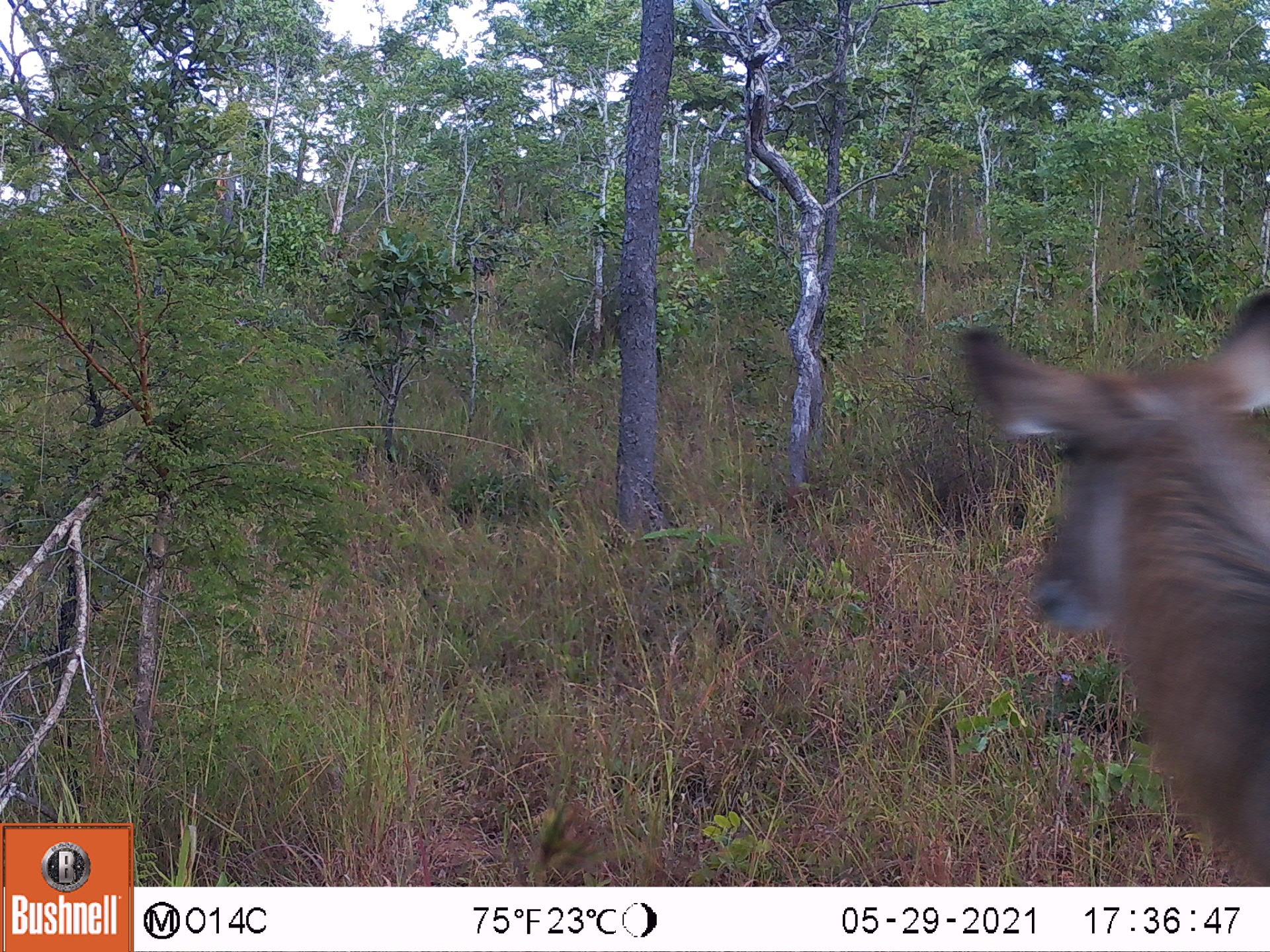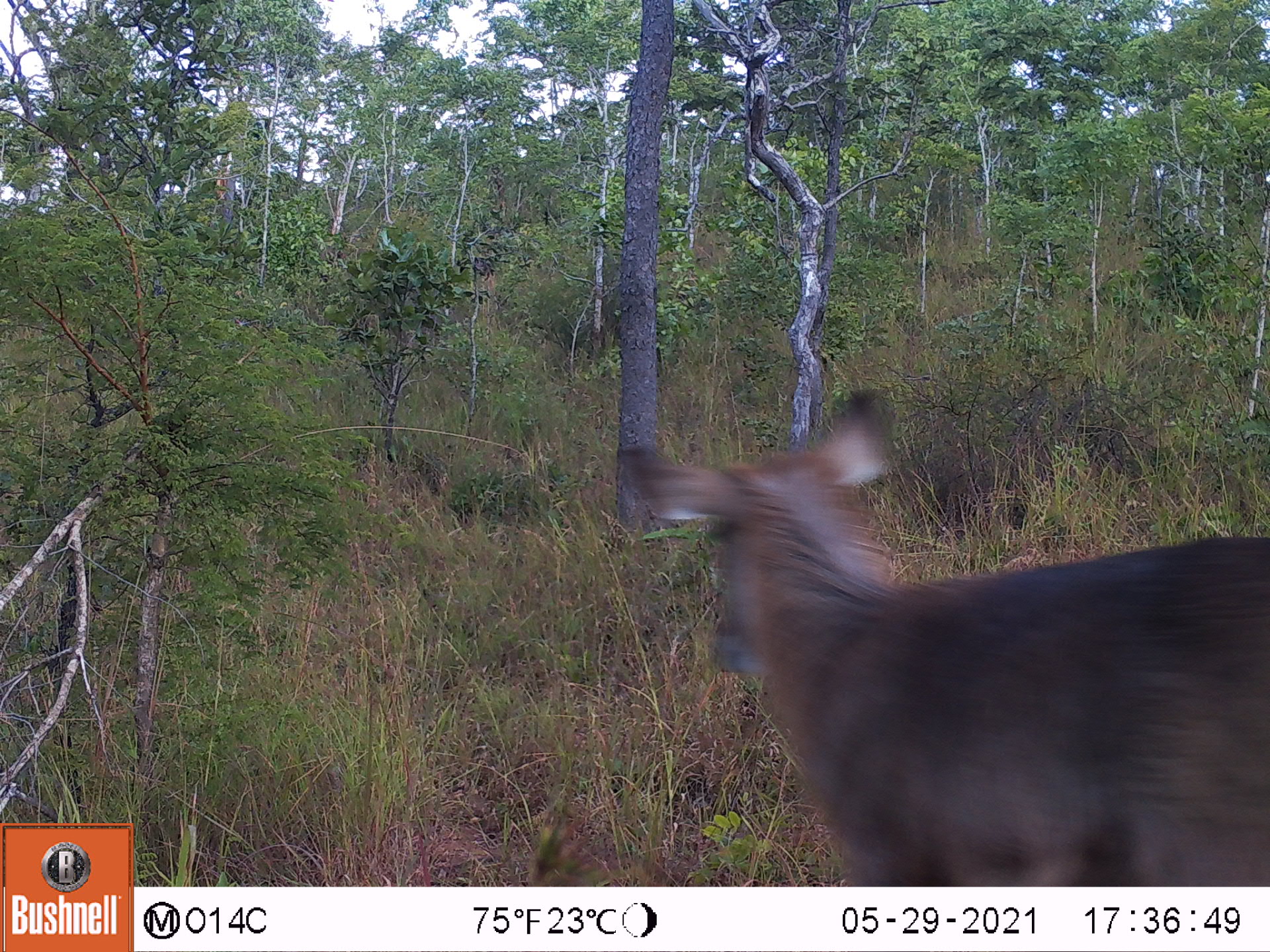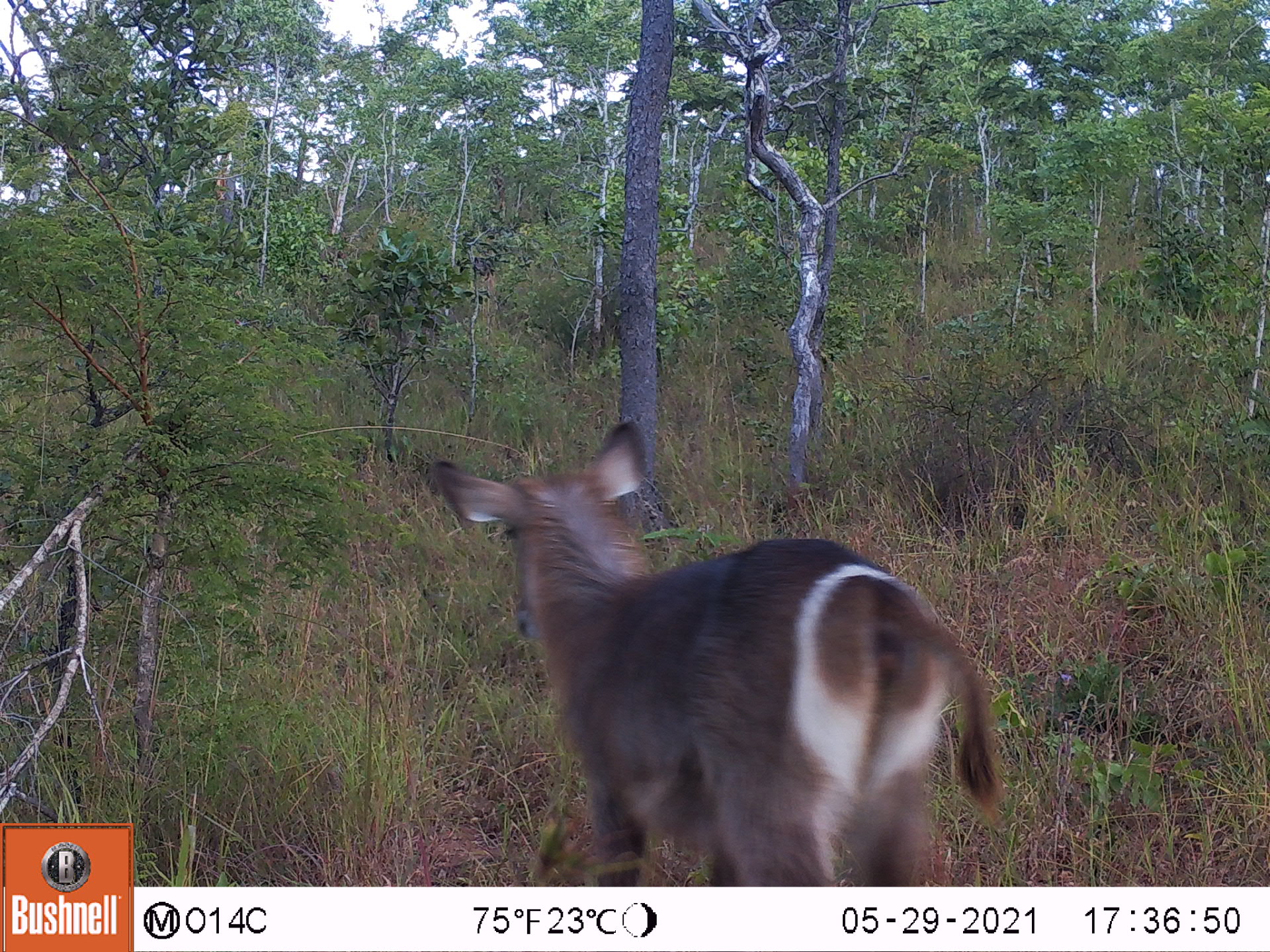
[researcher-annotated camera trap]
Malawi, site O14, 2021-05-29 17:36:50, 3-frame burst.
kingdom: Animalia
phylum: Chordata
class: Mammalia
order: Artiodactyla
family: Bovidae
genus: Kobus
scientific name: Kobus ellipsiprymnus ellipsiprymnus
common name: common waterbuck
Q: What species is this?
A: Common waterbuck (Kobus ellipsiprymnus ellipsiprymnus).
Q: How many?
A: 1.